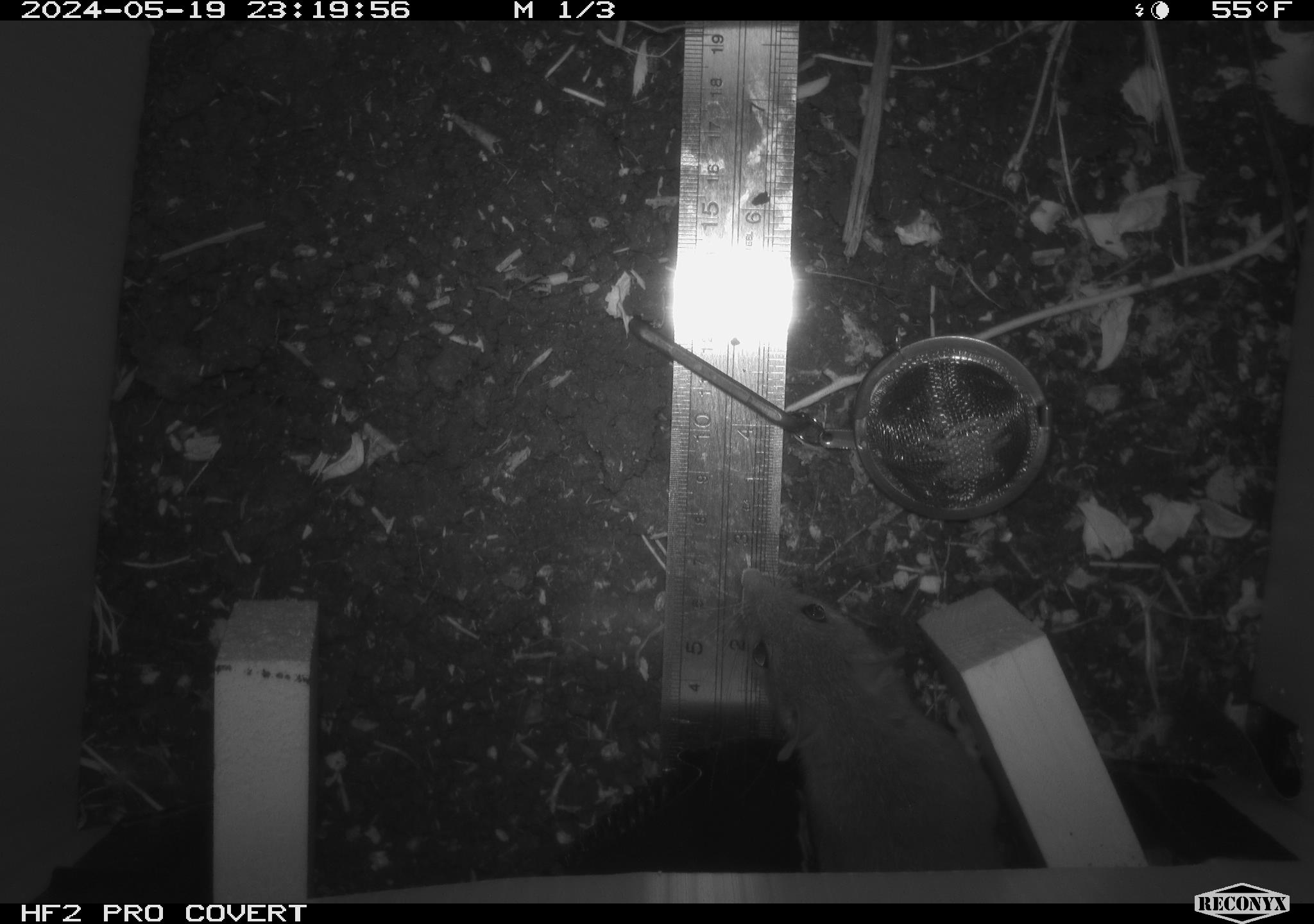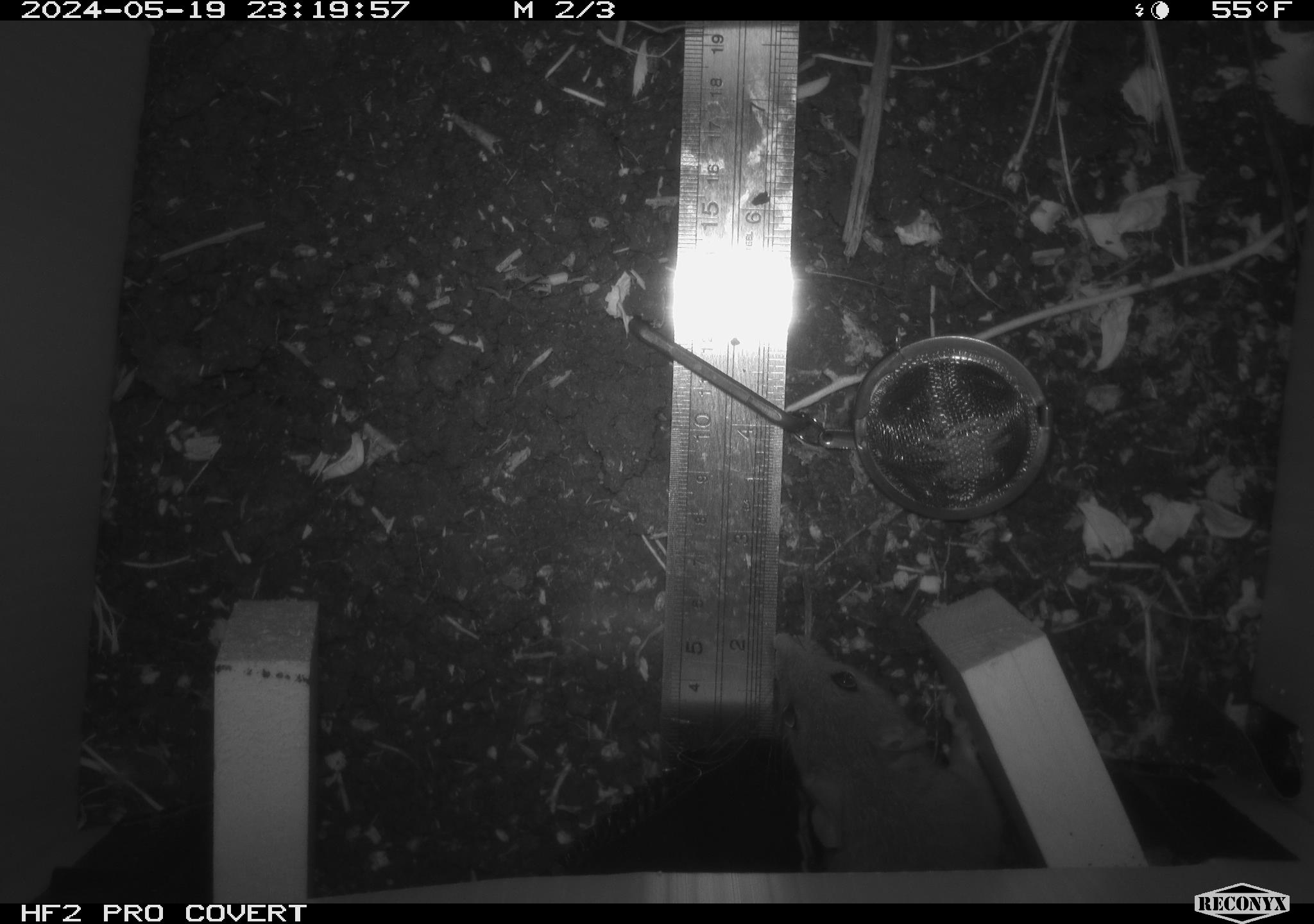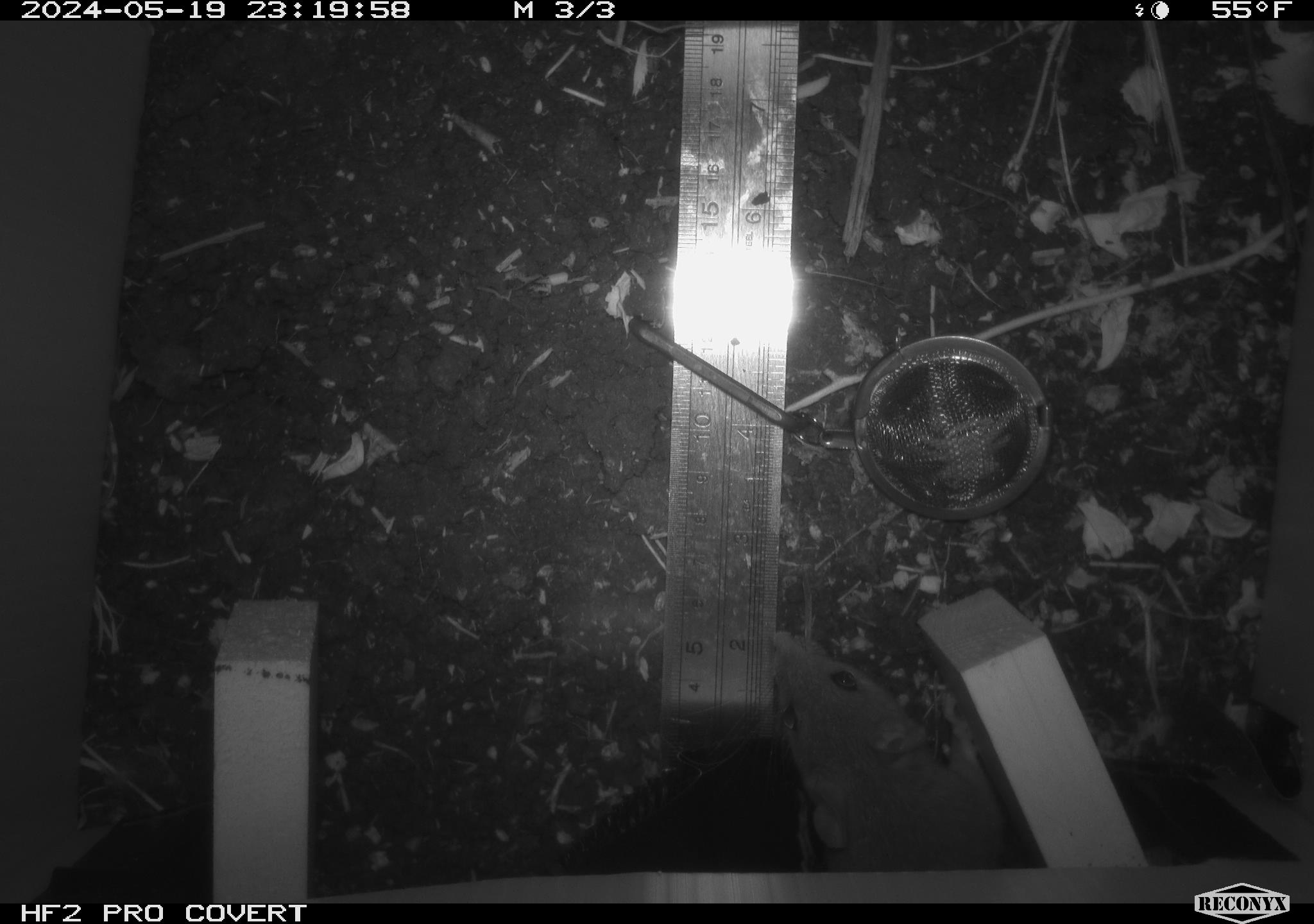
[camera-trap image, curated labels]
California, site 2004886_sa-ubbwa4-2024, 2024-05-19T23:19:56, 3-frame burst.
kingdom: Animalia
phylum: Chordata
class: Mammalia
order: Rodentia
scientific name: Rodentia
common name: woodrat or rat or mouse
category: woodrat or rat or mouse species